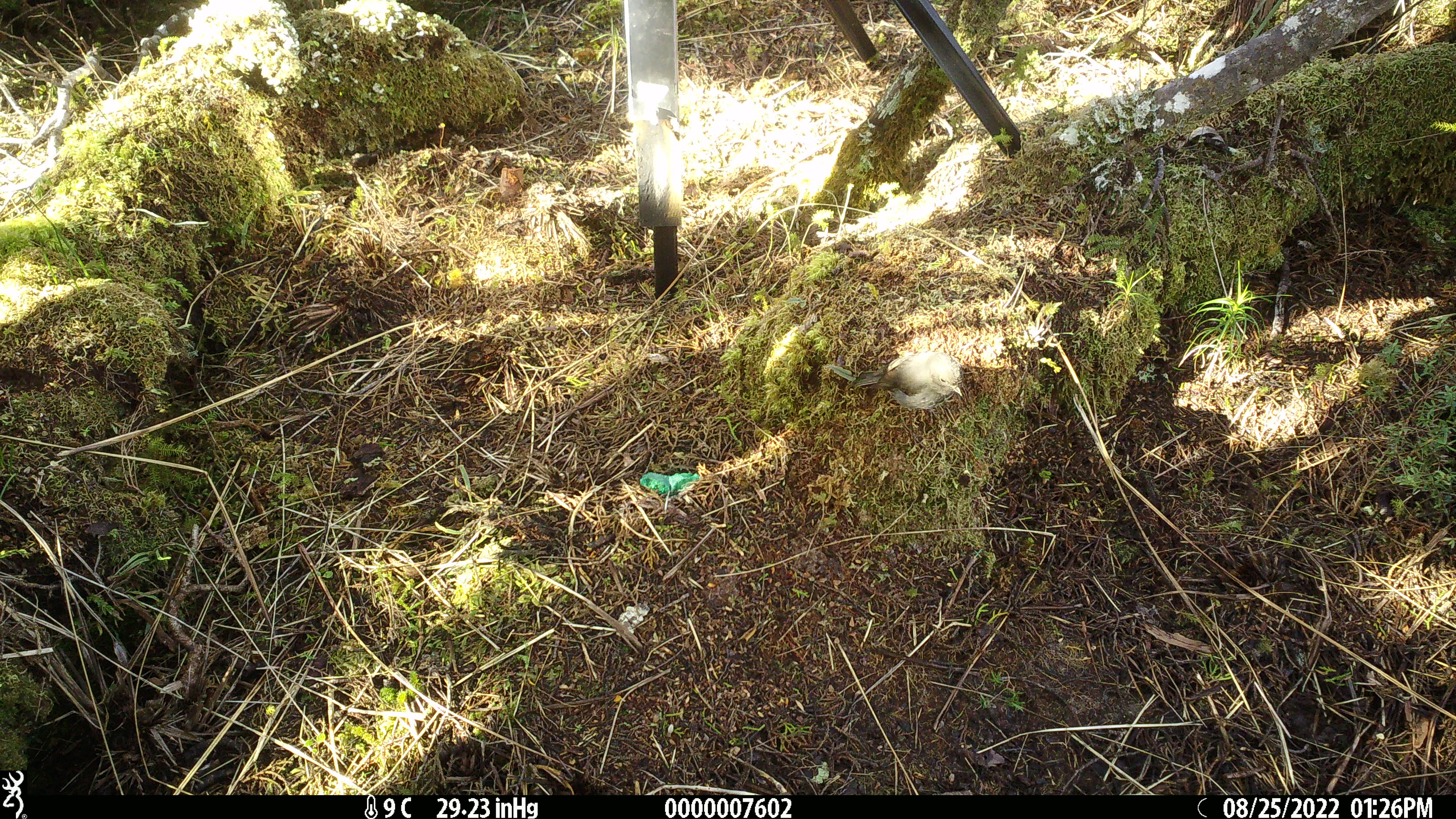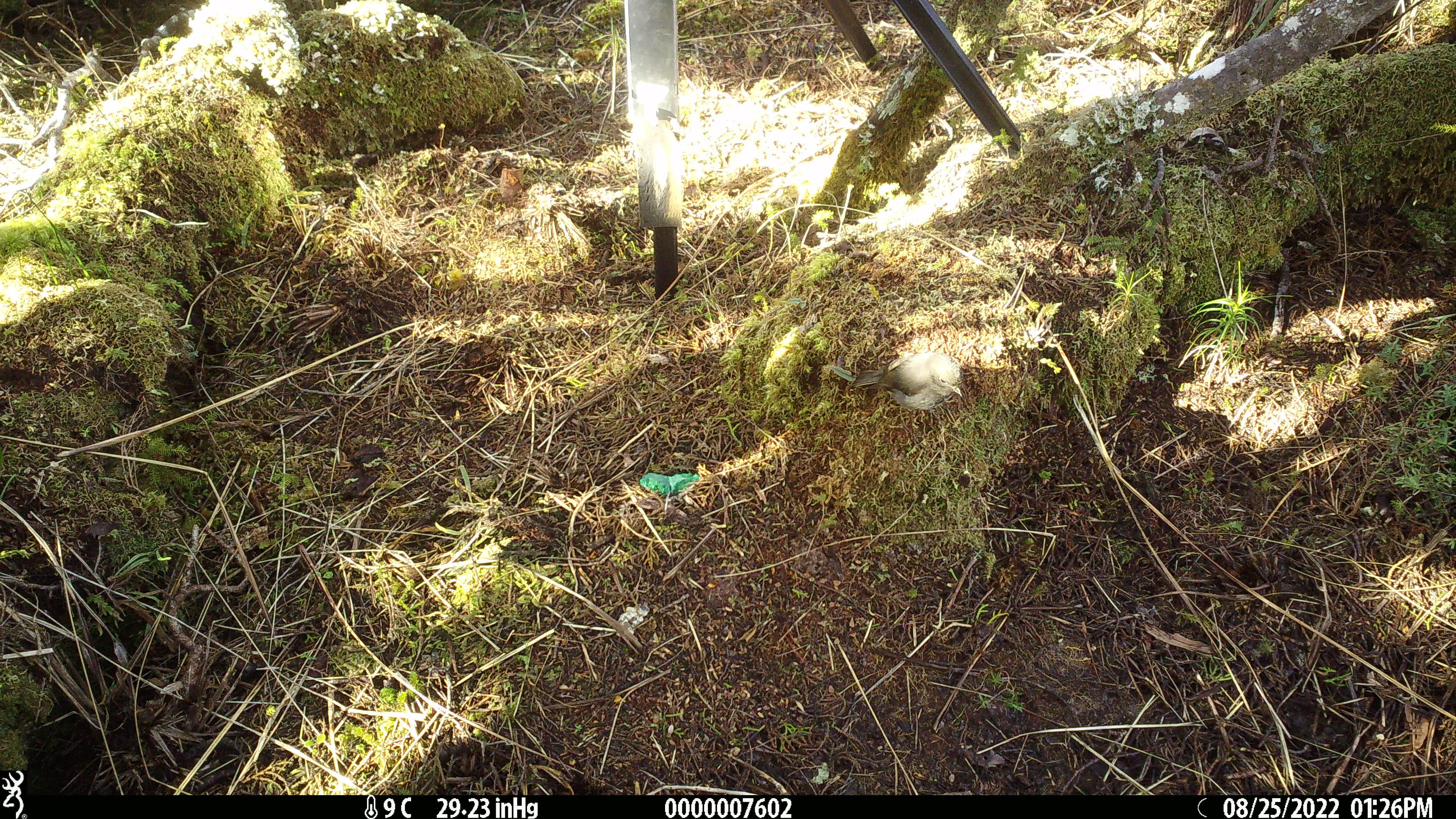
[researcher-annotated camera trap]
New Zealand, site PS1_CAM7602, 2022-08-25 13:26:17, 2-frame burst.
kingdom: Animalia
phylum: Chordata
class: Aves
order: Passeriformes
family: Petroicidae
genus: Petroica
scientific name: Petroica macrocephala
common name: tomtit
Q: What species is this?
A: Tomtit (Petroica macrocephala).